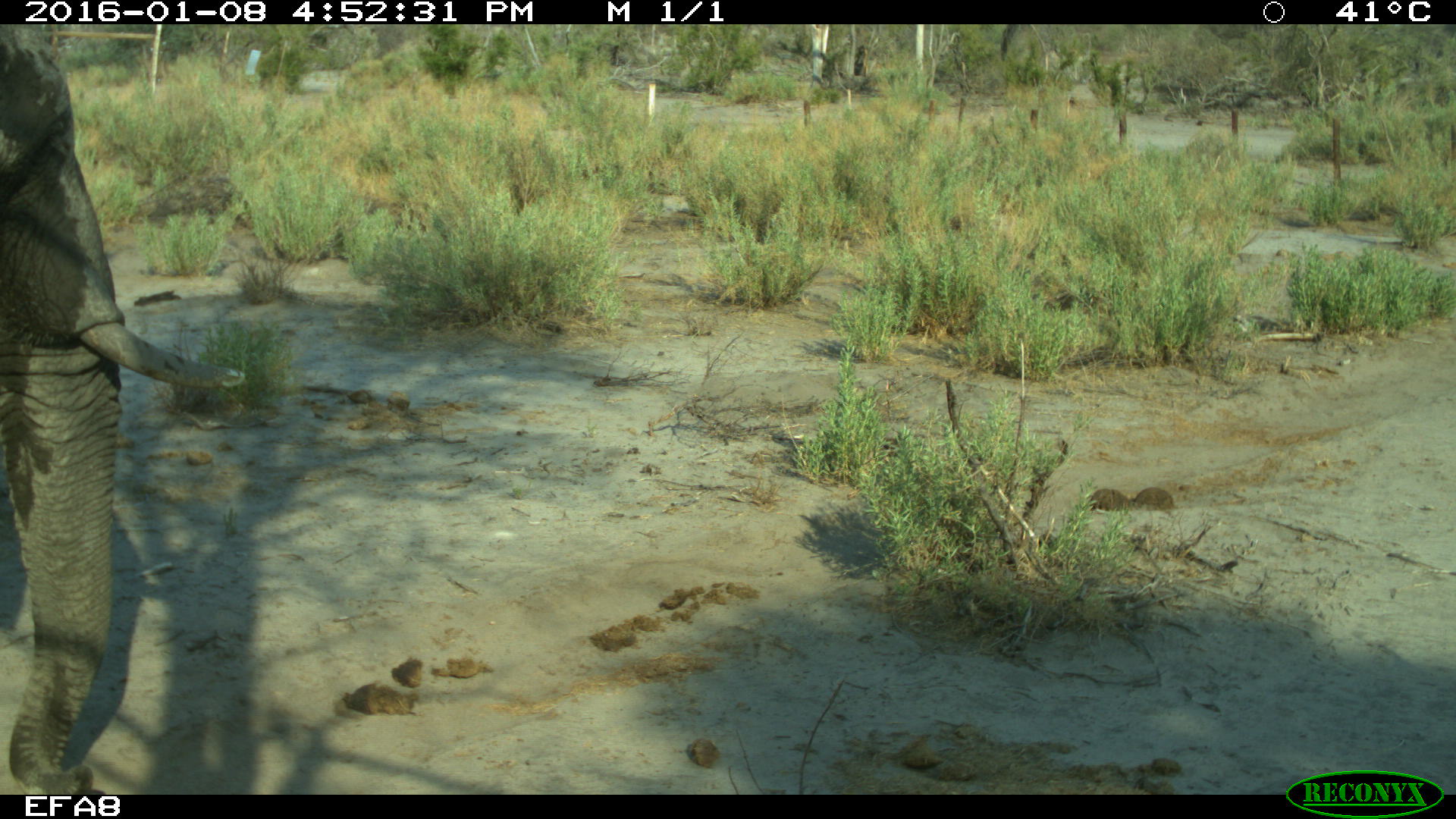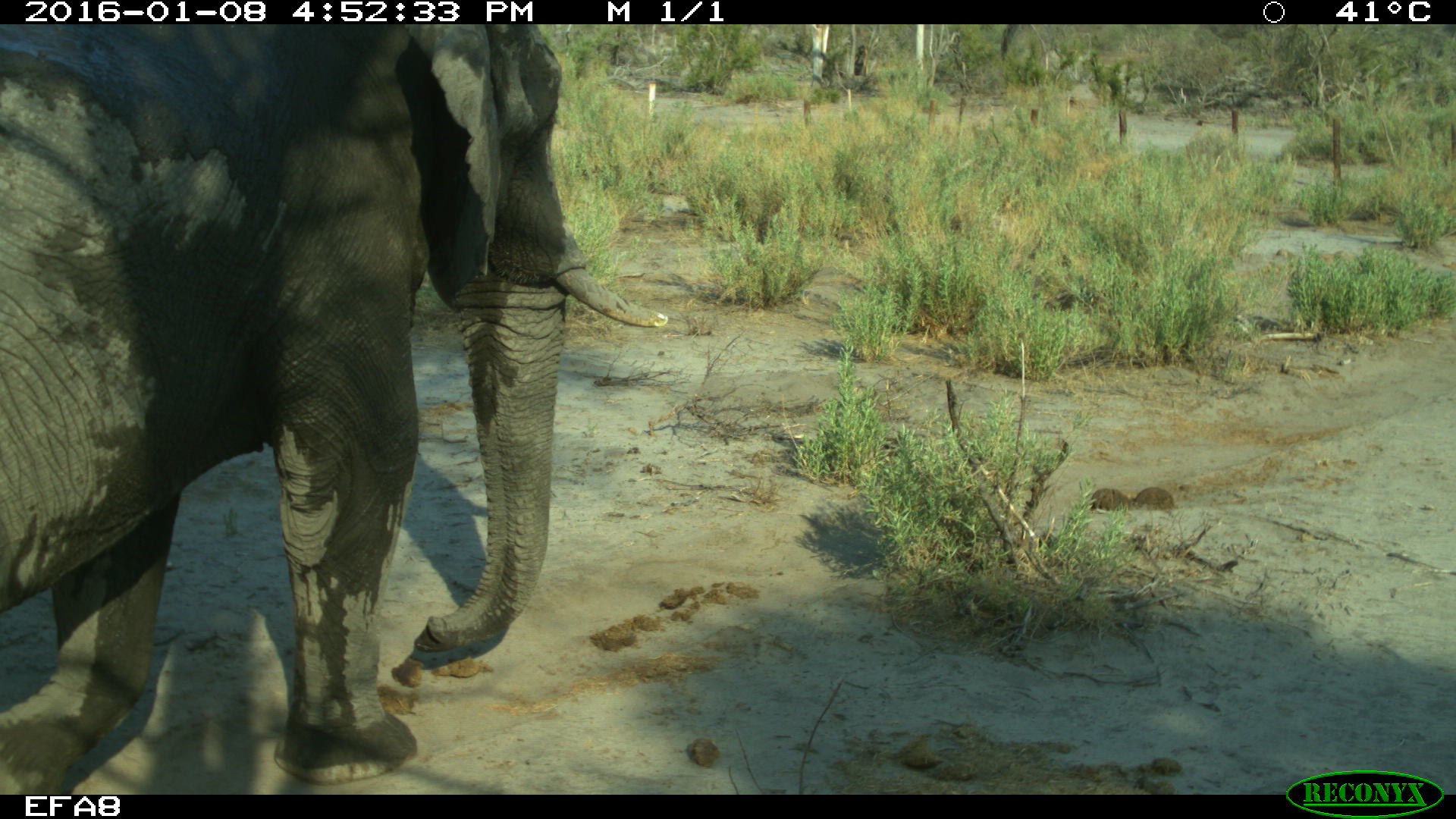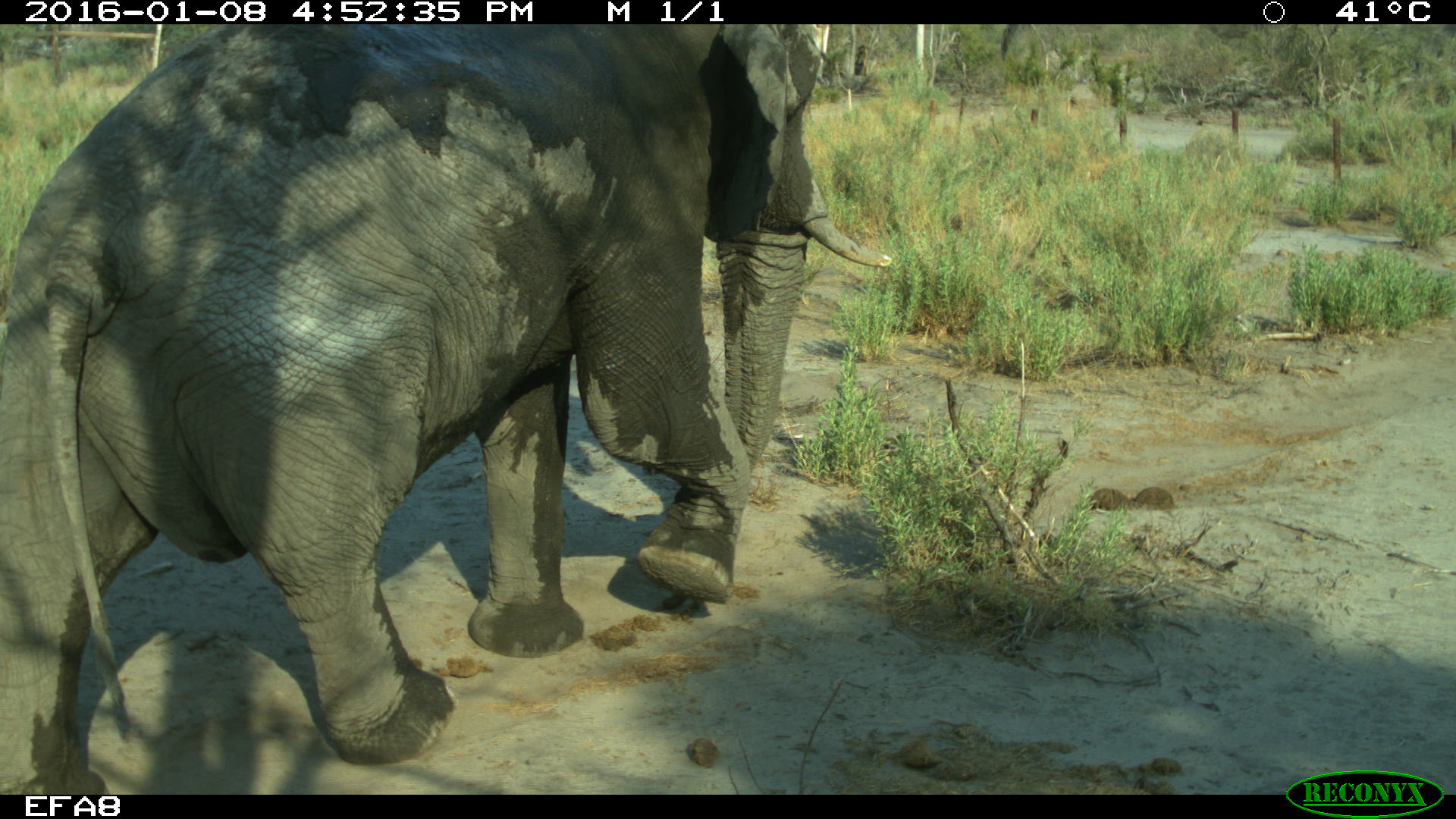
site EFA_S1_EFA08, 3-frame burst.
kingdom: Animalia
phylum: Chordata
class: Mammalia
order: Proboscidea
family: Elephantidae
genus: Loxodonta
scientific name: Loxodonta africana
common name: african bush elephant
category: elephant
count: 1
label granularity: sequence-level